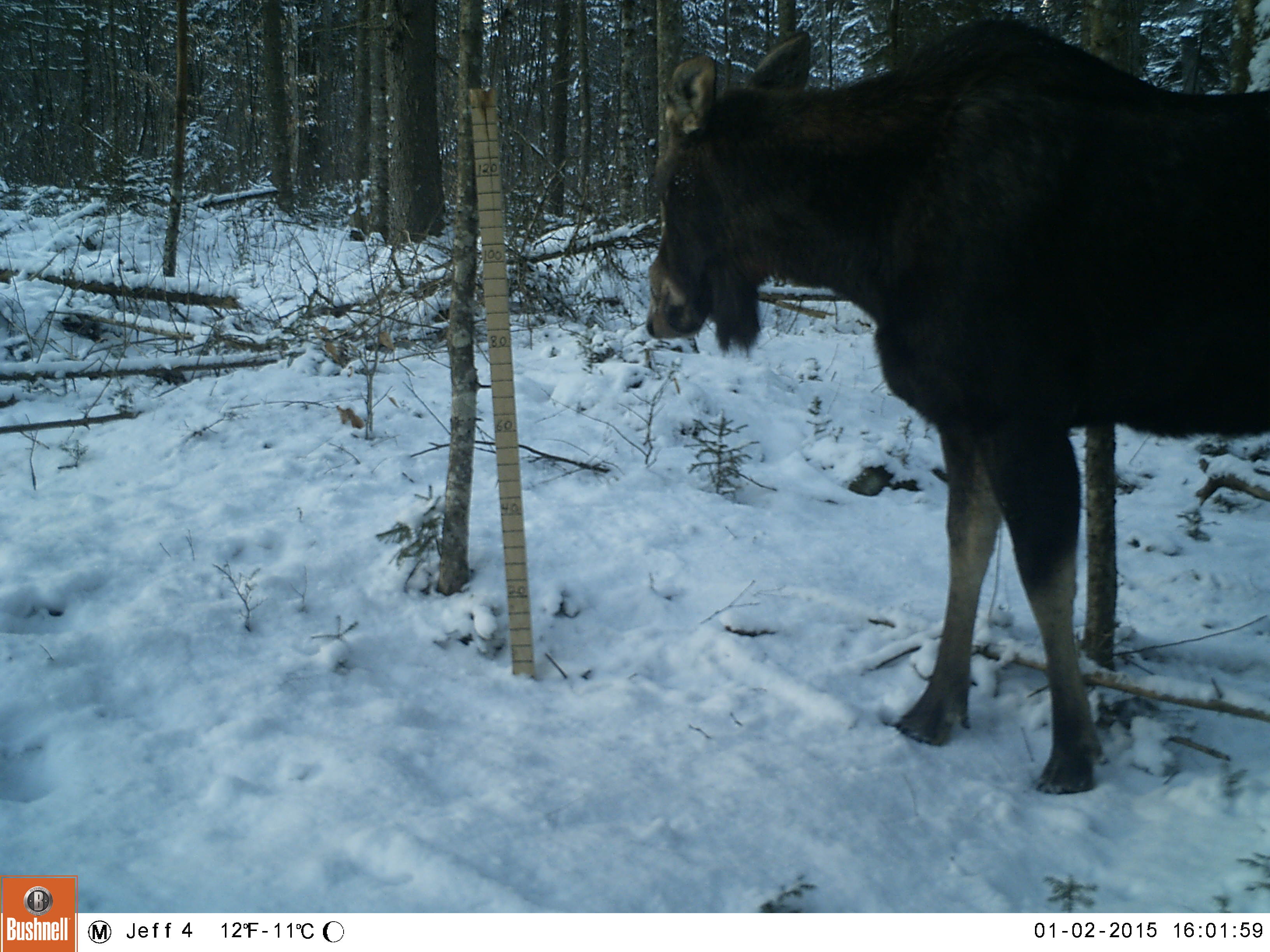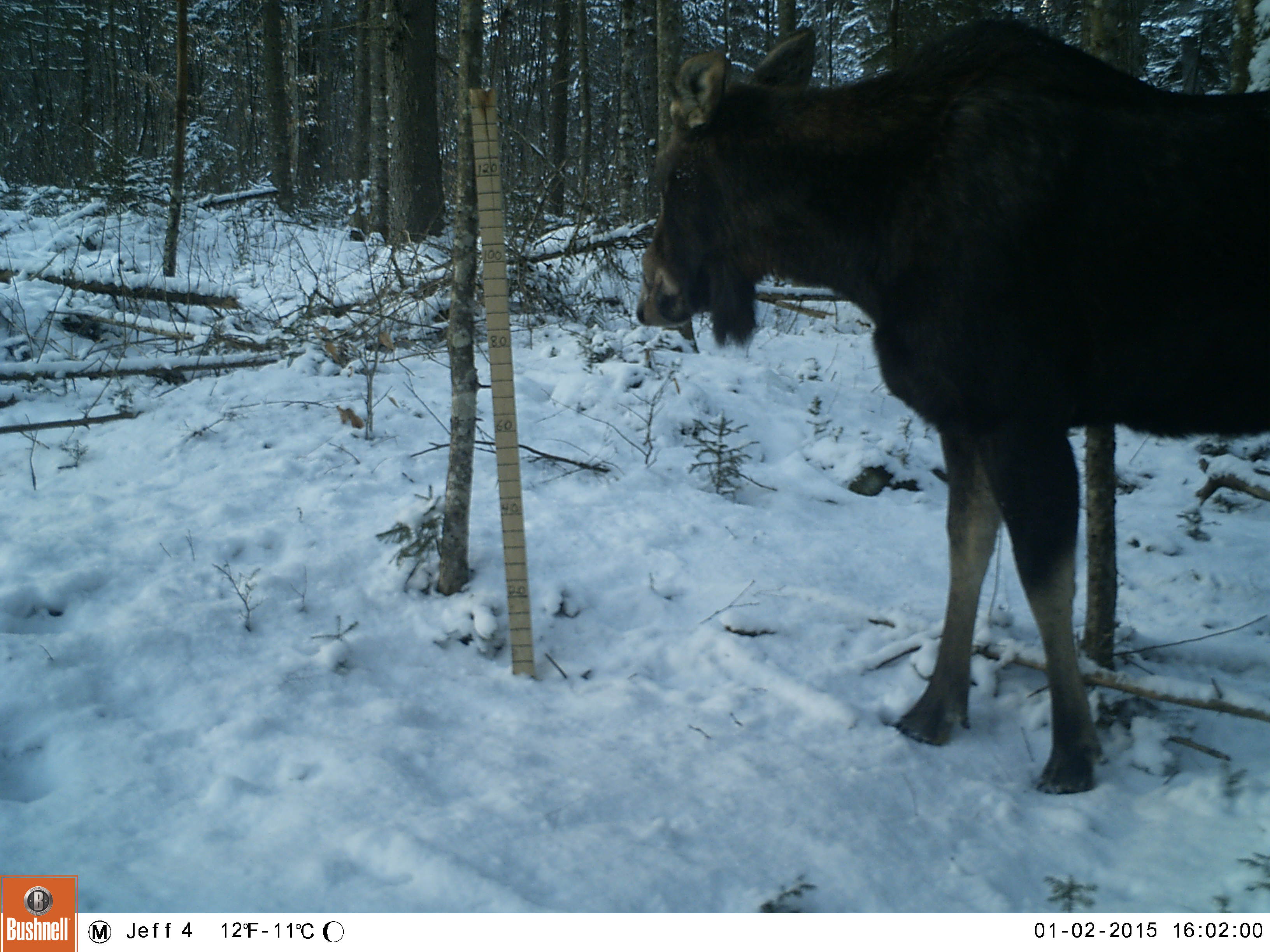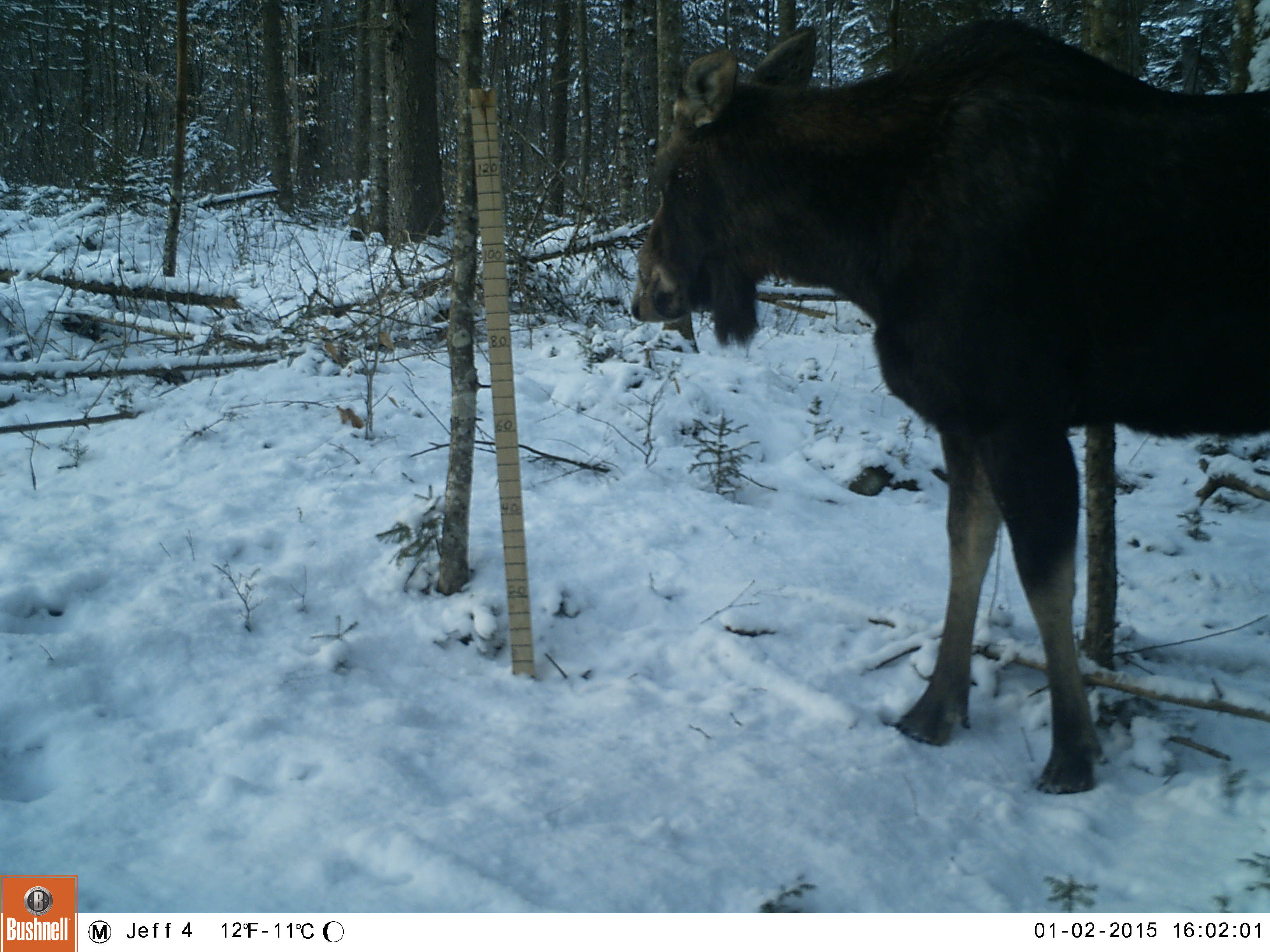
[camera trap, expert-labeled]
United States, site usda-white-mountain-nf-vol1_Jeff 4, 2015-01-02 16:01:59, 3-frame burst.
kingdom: Animalia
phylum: Chordata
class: Mammalia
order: Artiodactyla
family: Cervidae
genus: Alces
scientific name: Alces alces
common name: moose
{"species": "moose (Alces alces)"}